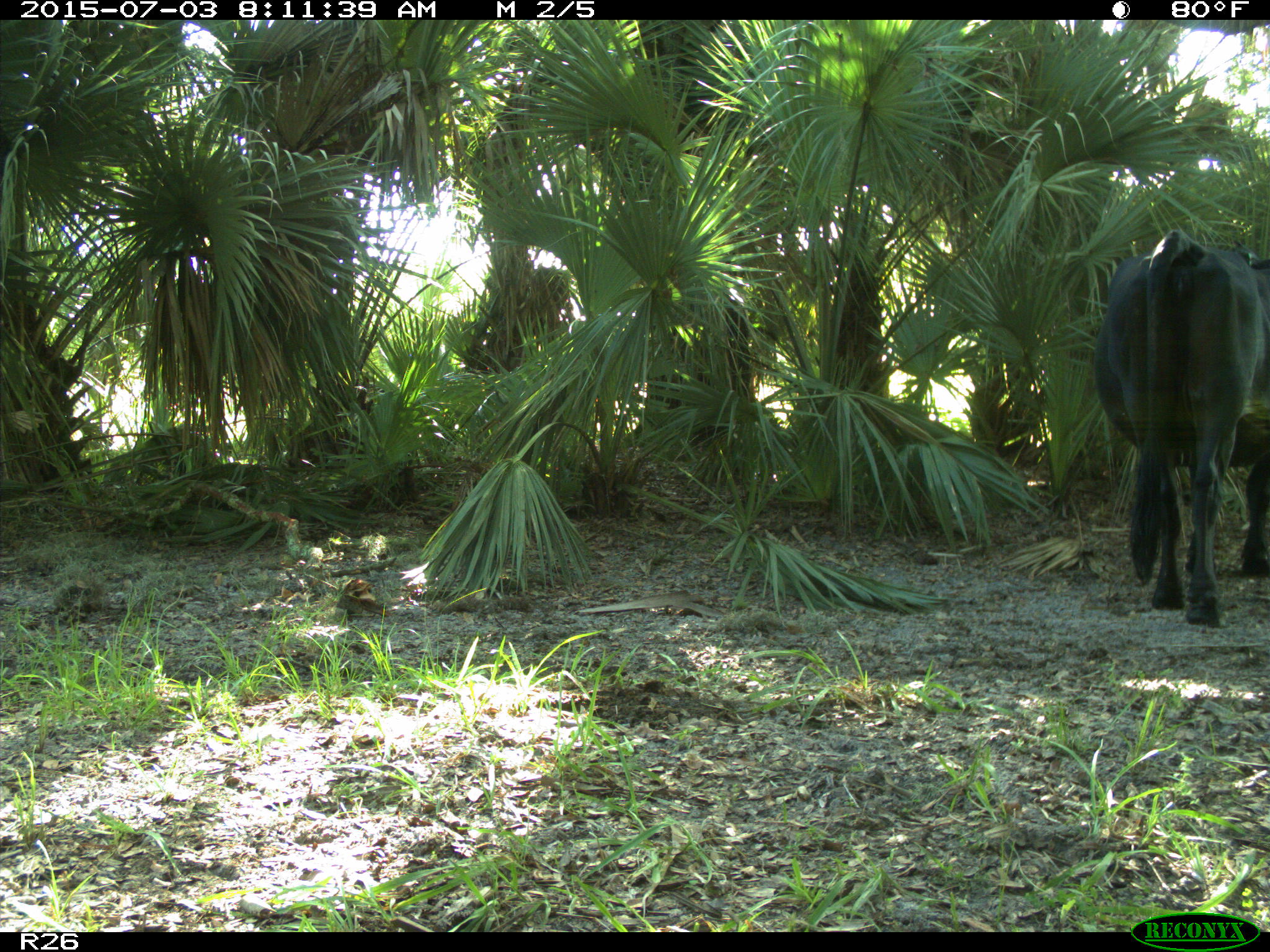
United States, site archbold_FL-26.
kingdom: Animalia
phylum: Chordata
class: Mammalia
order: Artiodactyla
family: Bovidae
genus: Bos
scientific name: Bos taurus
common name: domestic cow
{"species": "Bos taurus (domestic cow)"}